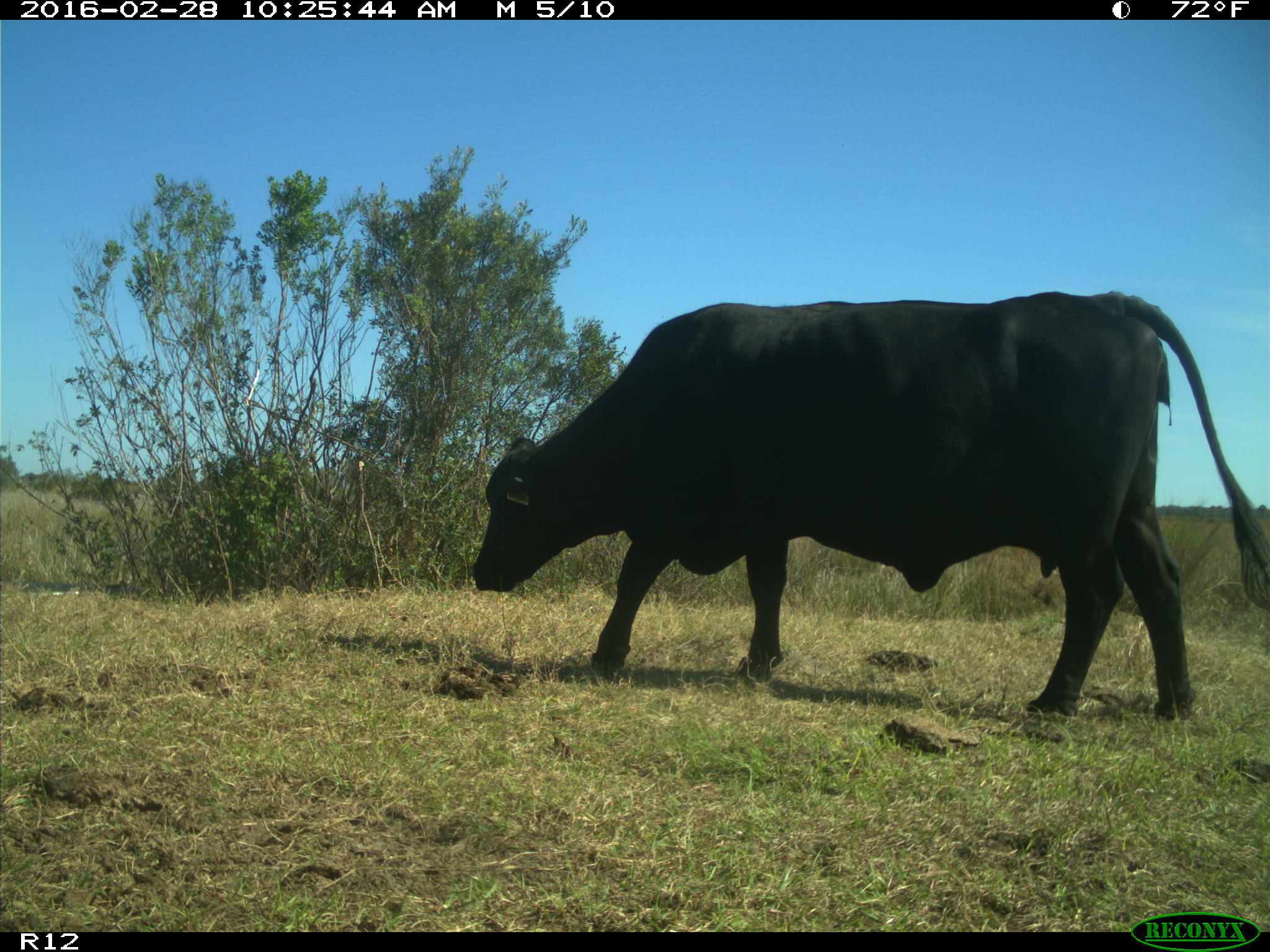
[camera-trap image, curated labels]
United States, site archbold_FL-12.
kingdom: Animalia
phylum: Chordata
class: Mammalia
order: Artiodactyla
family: Bovidae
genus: Bos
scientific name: Bos taurus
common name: domestic cow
Bos taurus (domestic cow).